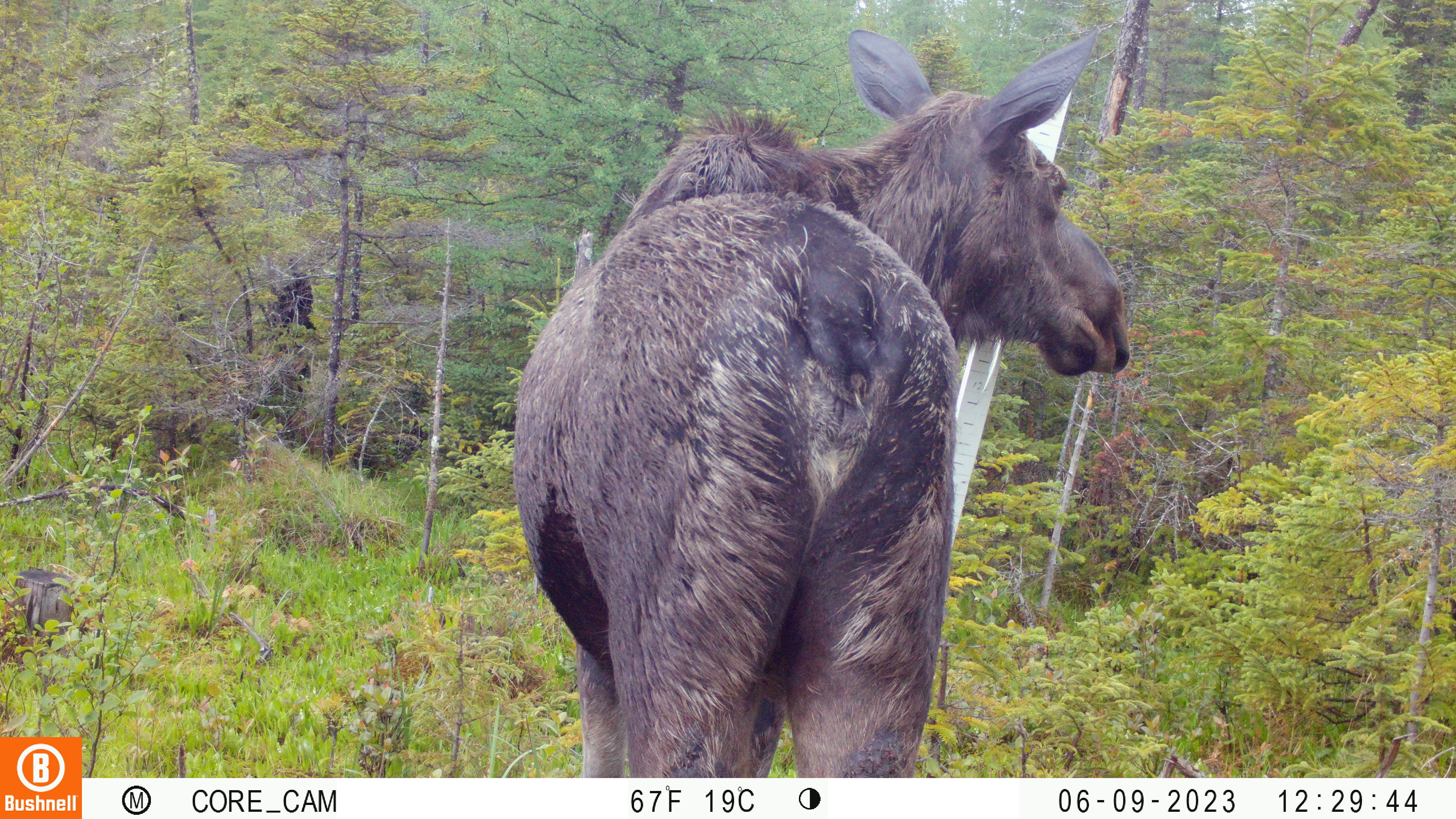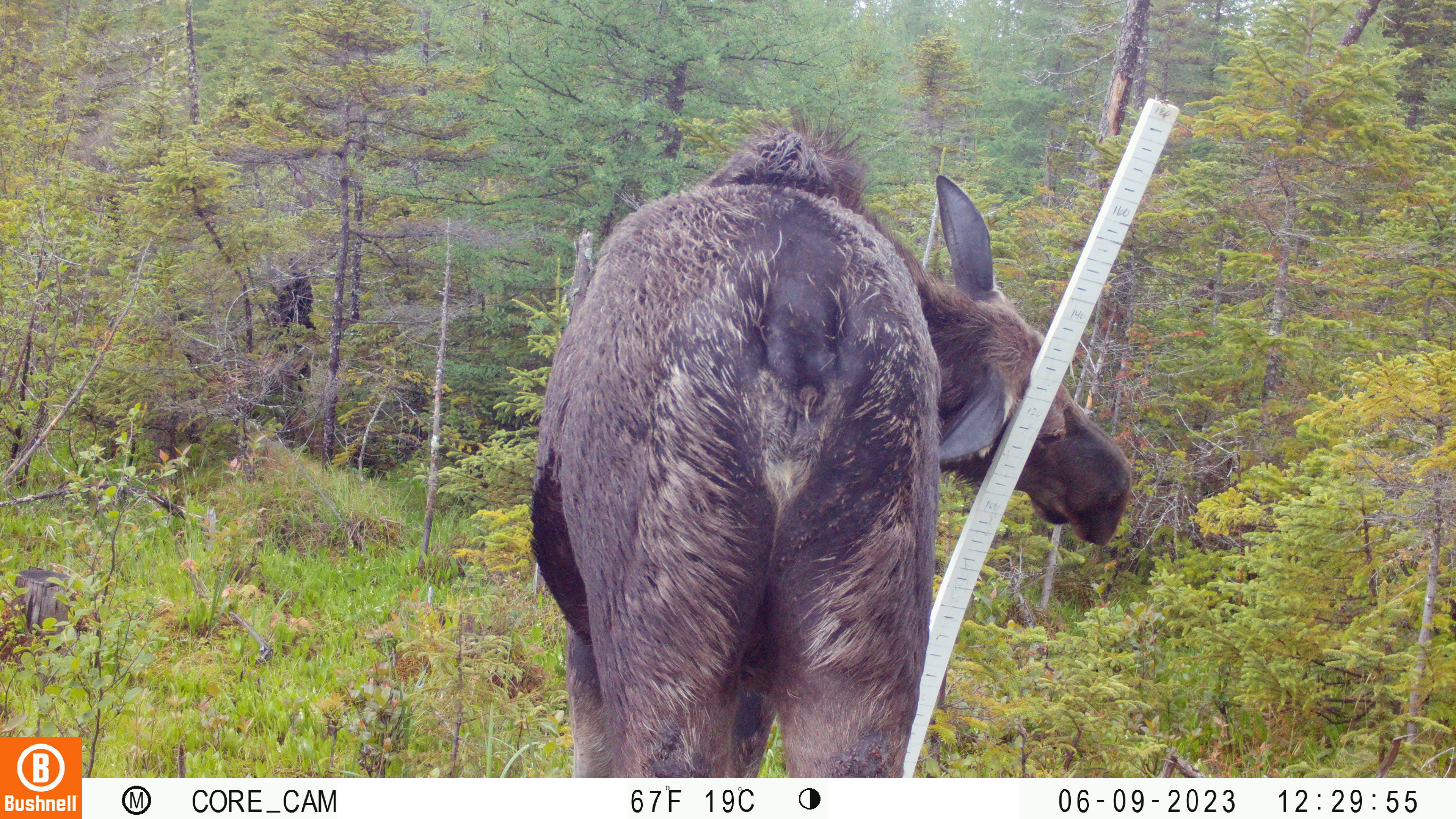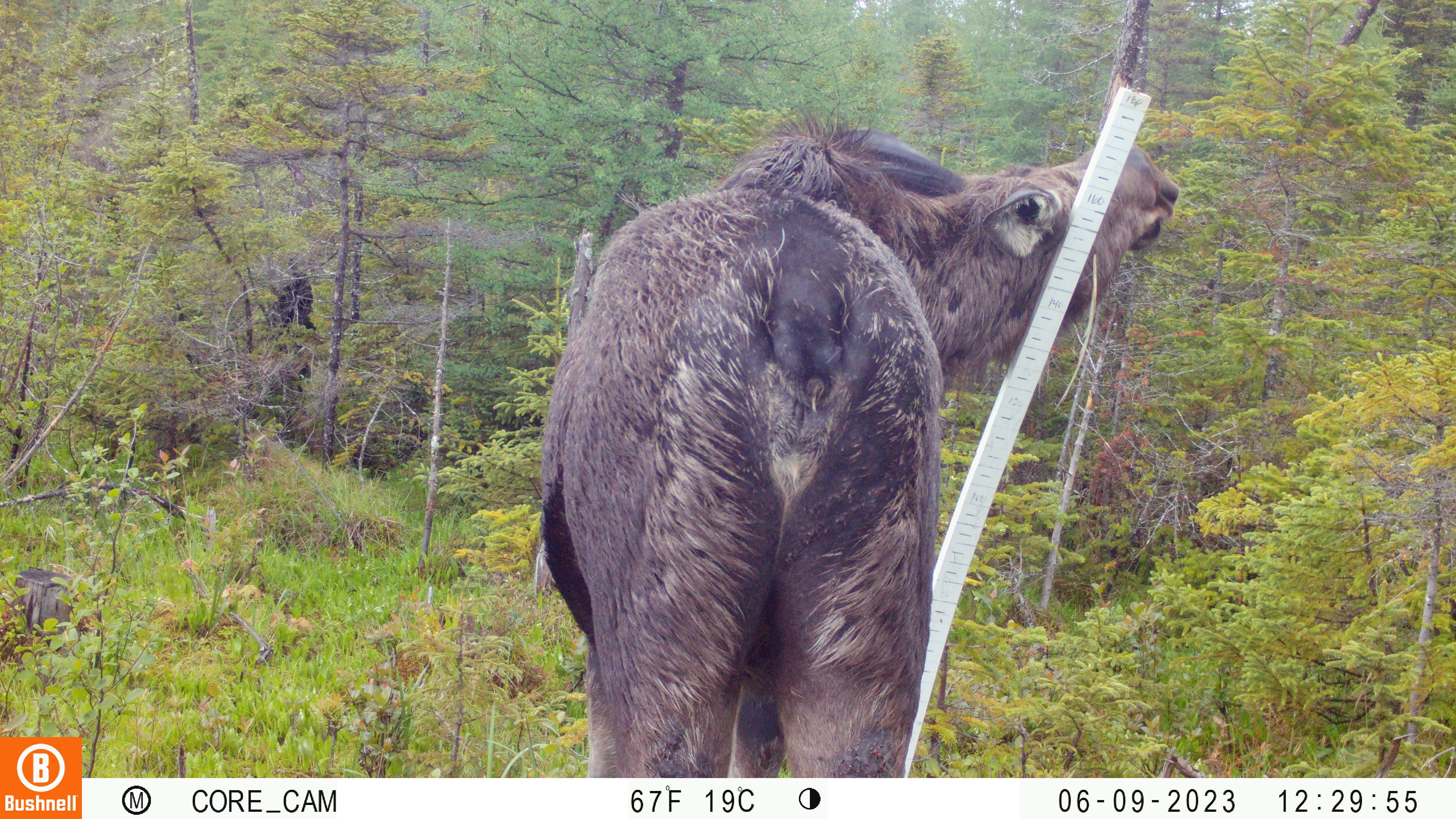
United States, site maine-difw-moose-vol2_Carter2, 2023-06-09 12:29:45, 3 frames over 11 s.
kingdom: Animalia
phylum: Chordata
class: Mammalia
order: Artiodactyla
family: Cervidae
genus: Alces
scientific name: Alces alces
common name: moose